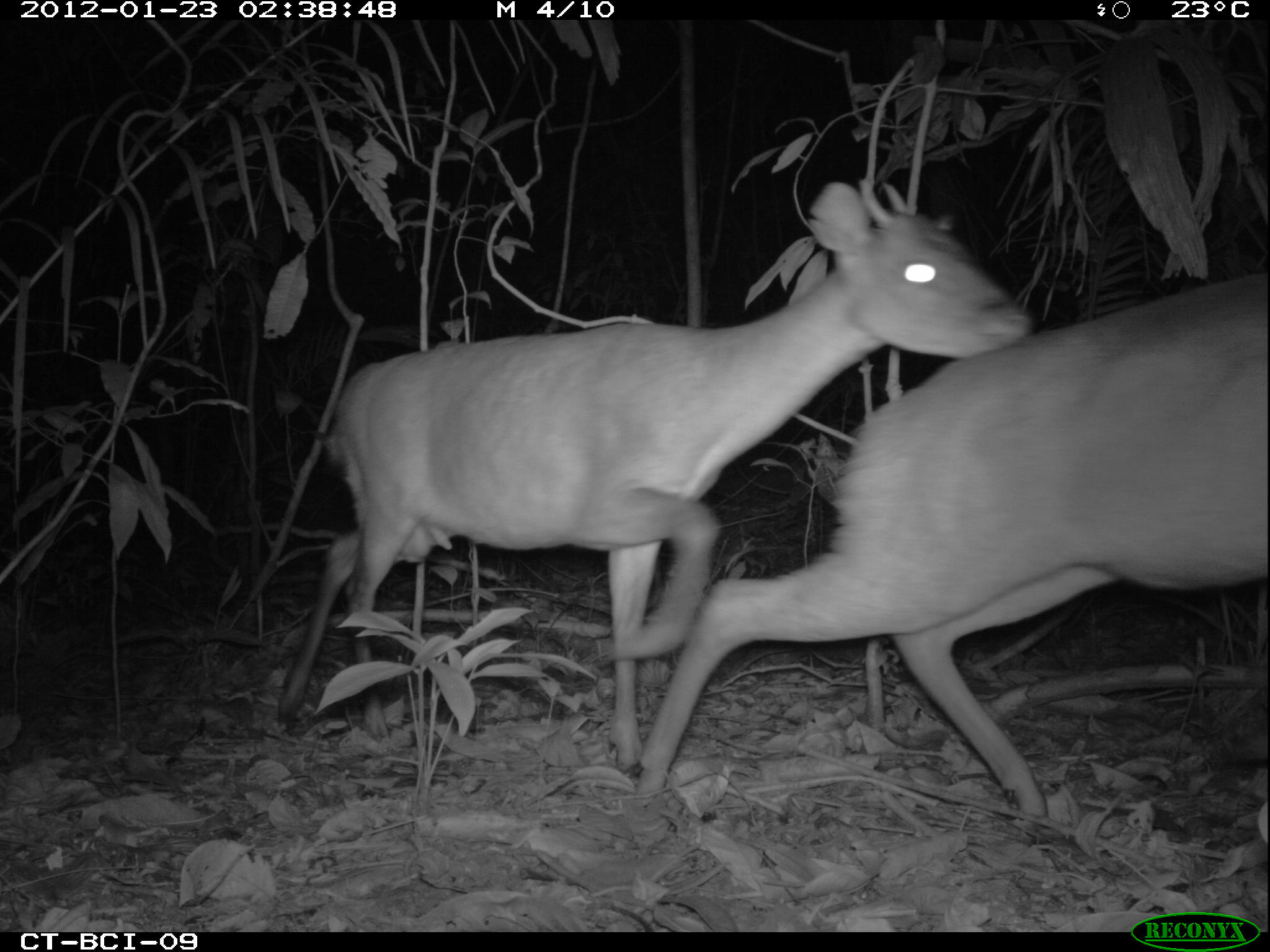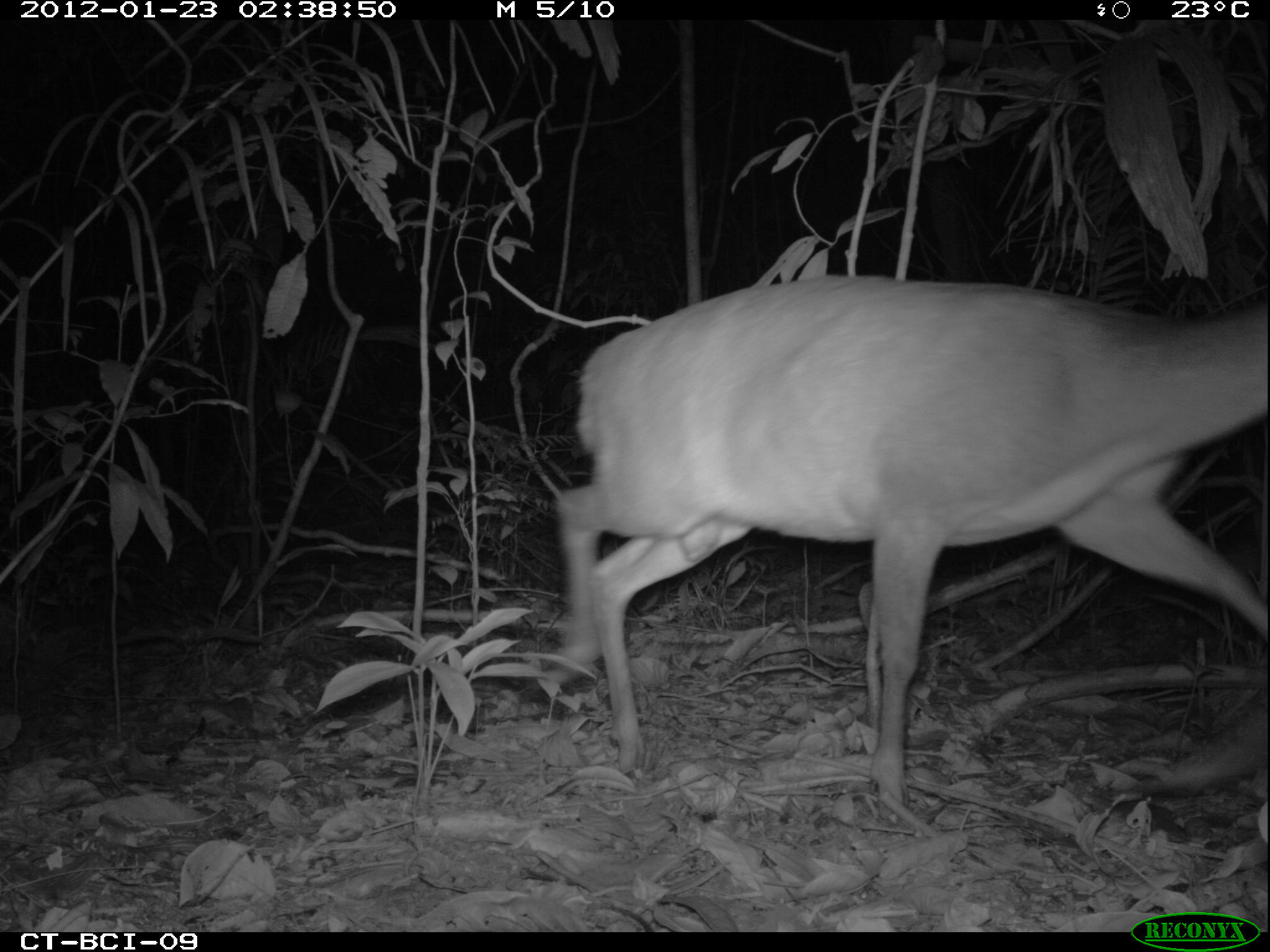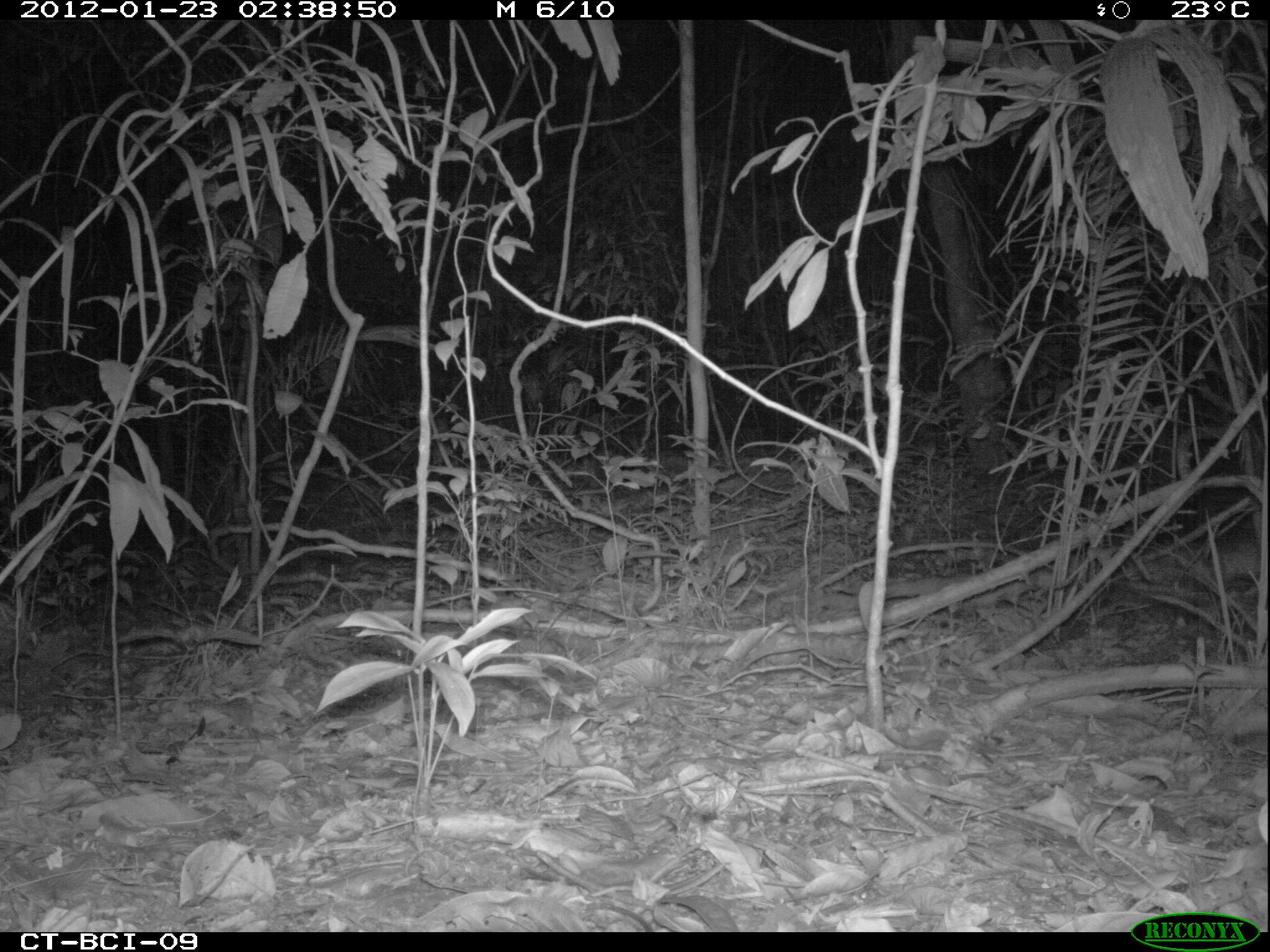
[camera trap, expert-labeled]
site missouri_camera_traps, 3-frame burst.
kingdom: Animalia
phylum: Chordata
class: Mammalia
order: Artiodactyla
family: Cervidae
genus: Mazama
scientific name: Mazama americana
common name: red brocket deer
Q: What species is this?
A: Red brocket deer (Mazama americana).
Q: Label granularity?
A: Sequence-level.